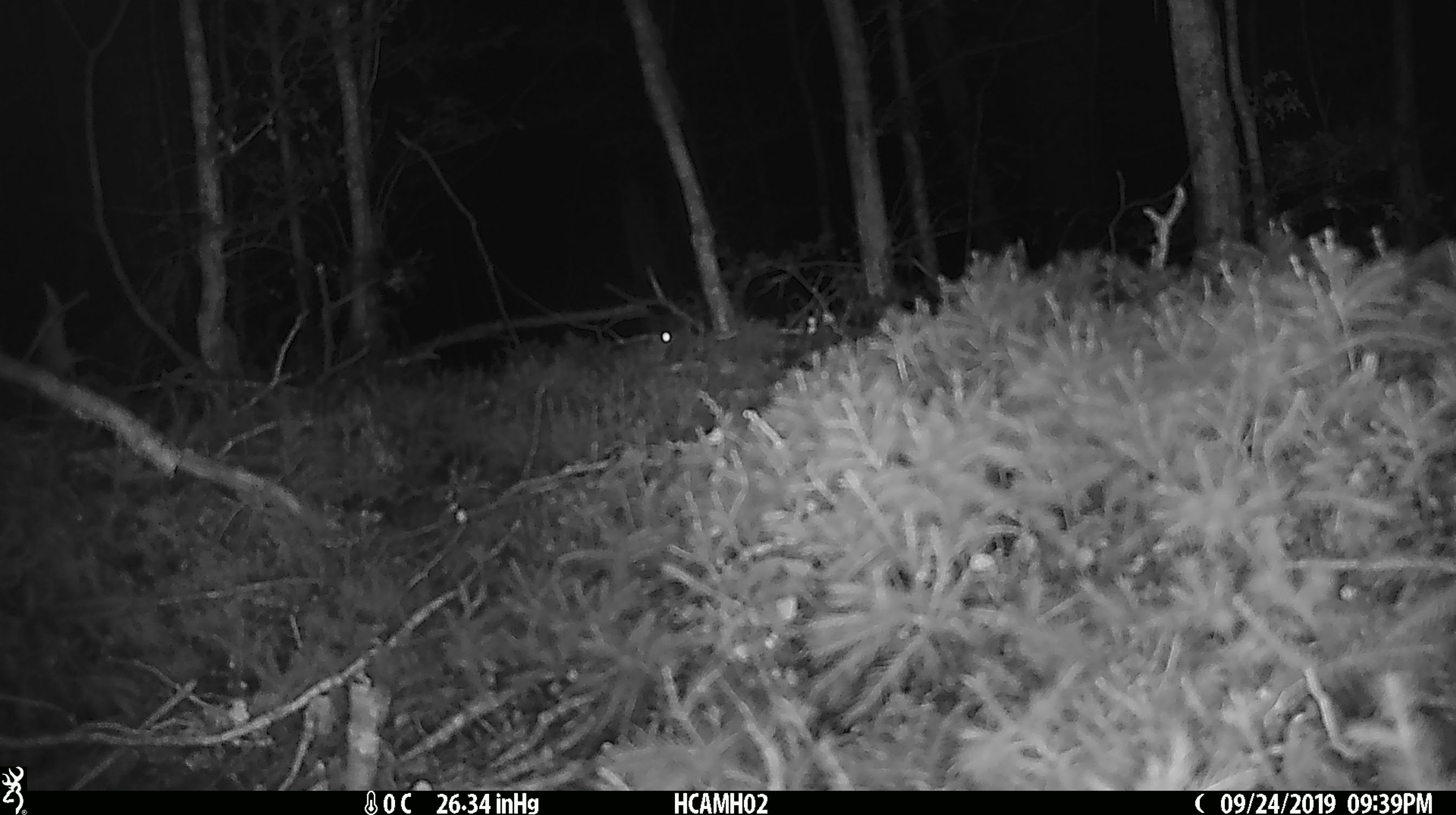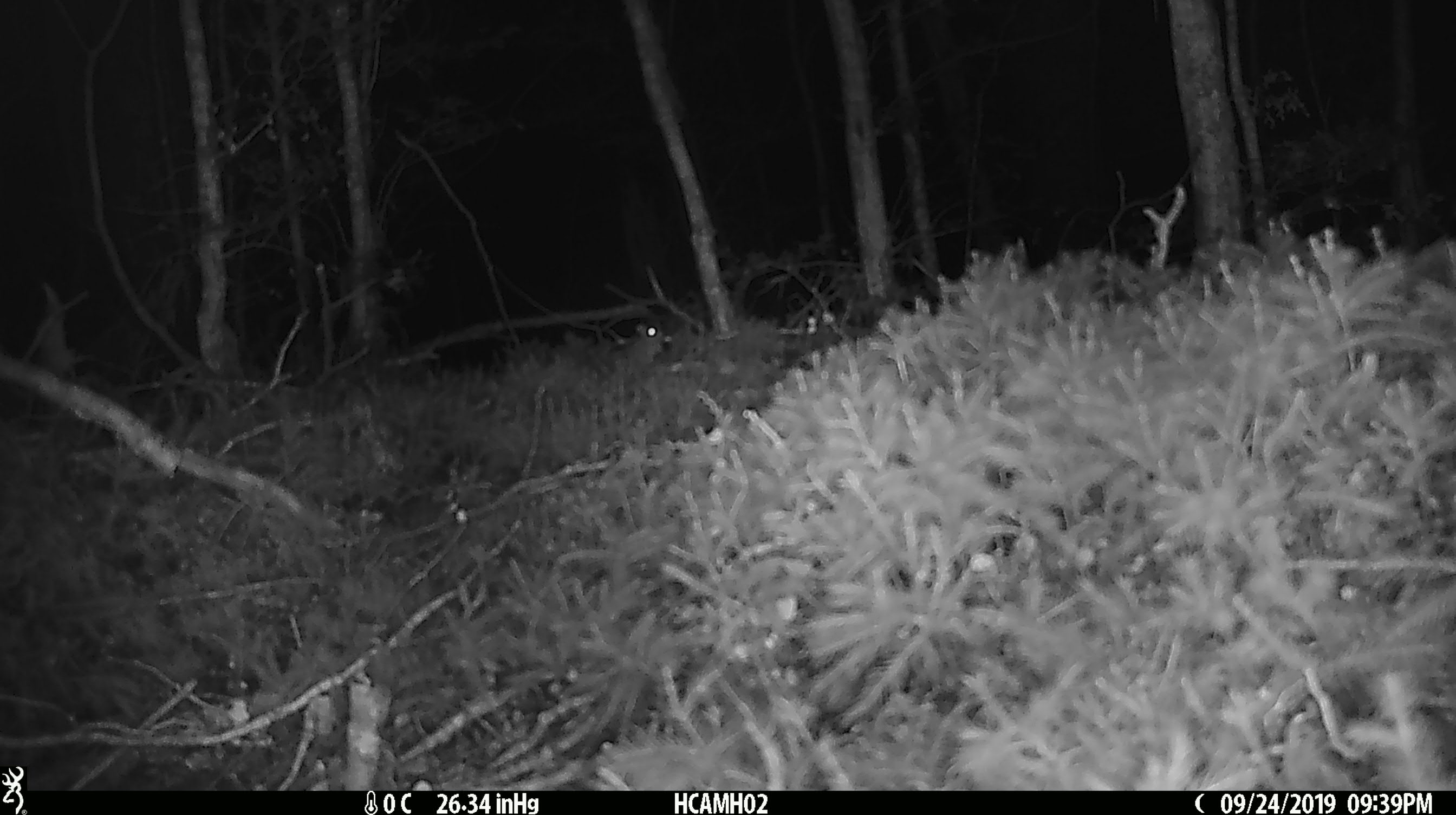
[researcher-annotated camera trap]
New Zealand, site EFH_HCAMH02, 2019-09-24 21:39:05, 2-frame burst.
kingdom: Animalia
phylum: Chordata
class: Mammalia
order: Rodentia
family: Muridae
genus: Mus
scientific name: Mus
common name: mouse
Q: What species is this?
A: Mouse (Mus).